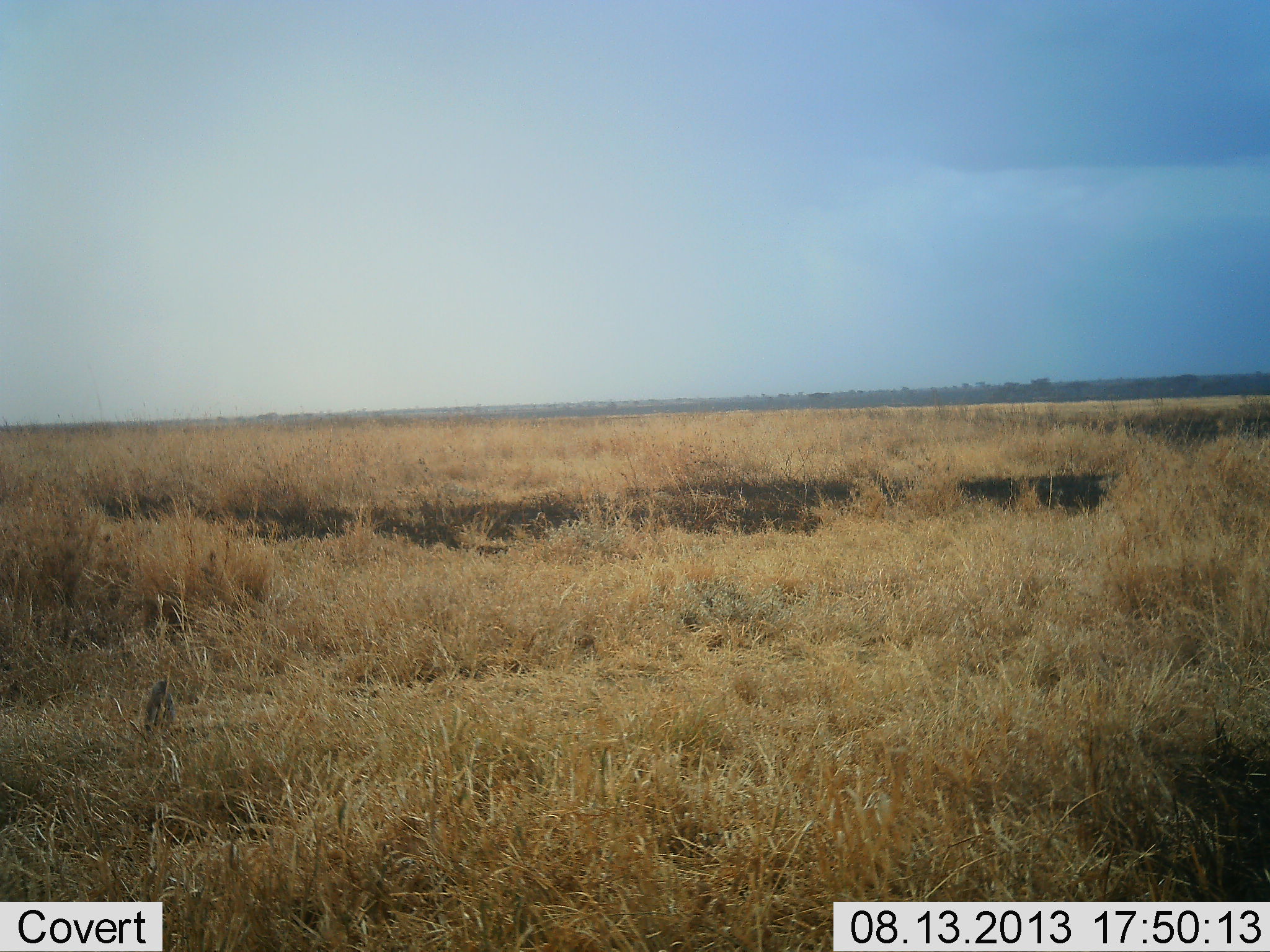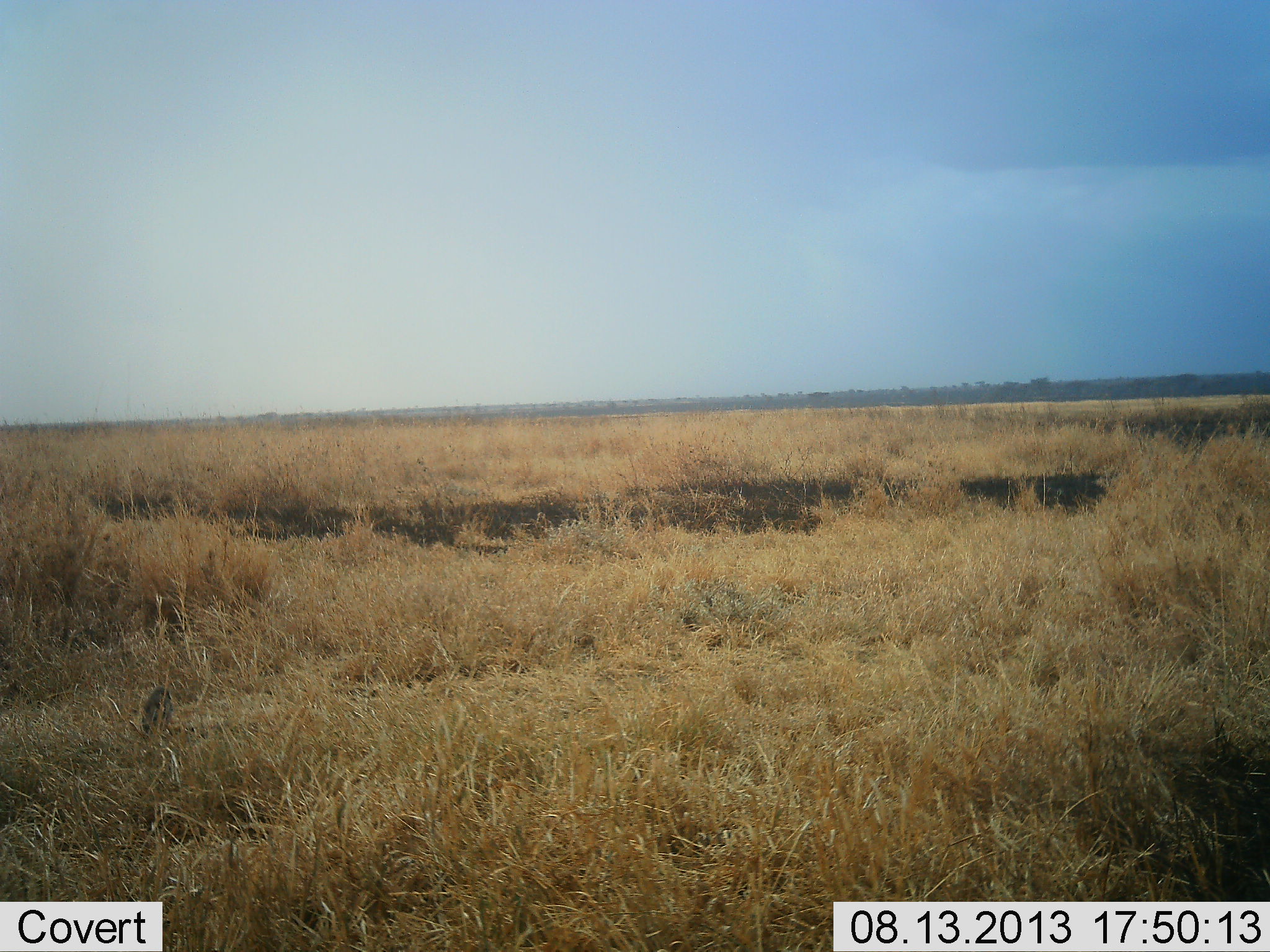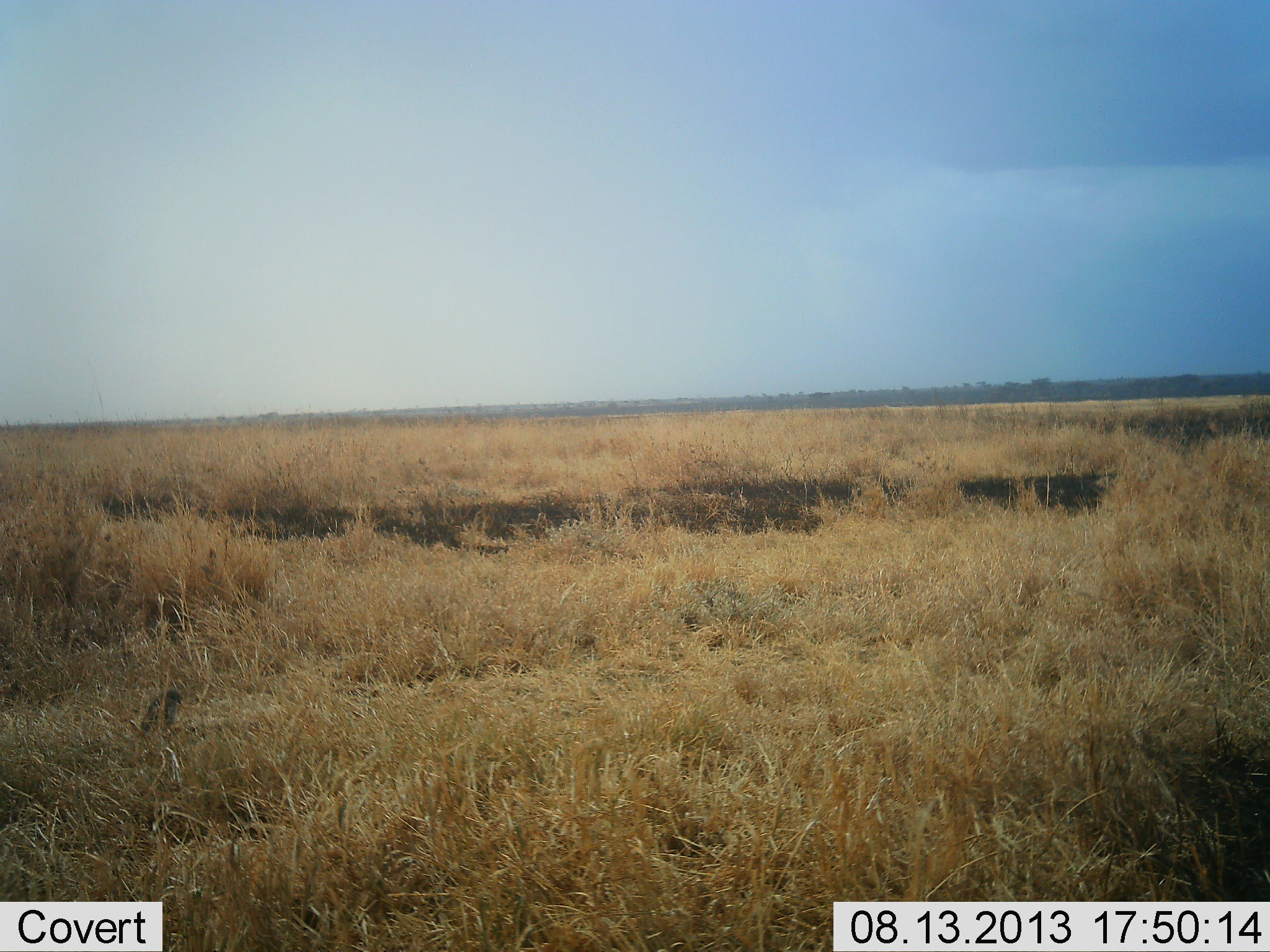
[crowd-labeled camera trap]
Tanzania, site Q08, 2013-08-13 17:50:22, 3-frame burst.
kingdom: Animalia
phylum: Chordata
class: Aves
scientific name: Aves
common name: bird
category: otherbird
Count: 1.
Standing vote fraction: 80%.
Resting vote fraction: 10%.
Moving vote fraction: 10%.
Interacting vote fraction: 0%.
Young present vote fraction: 0%.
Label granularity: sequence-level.